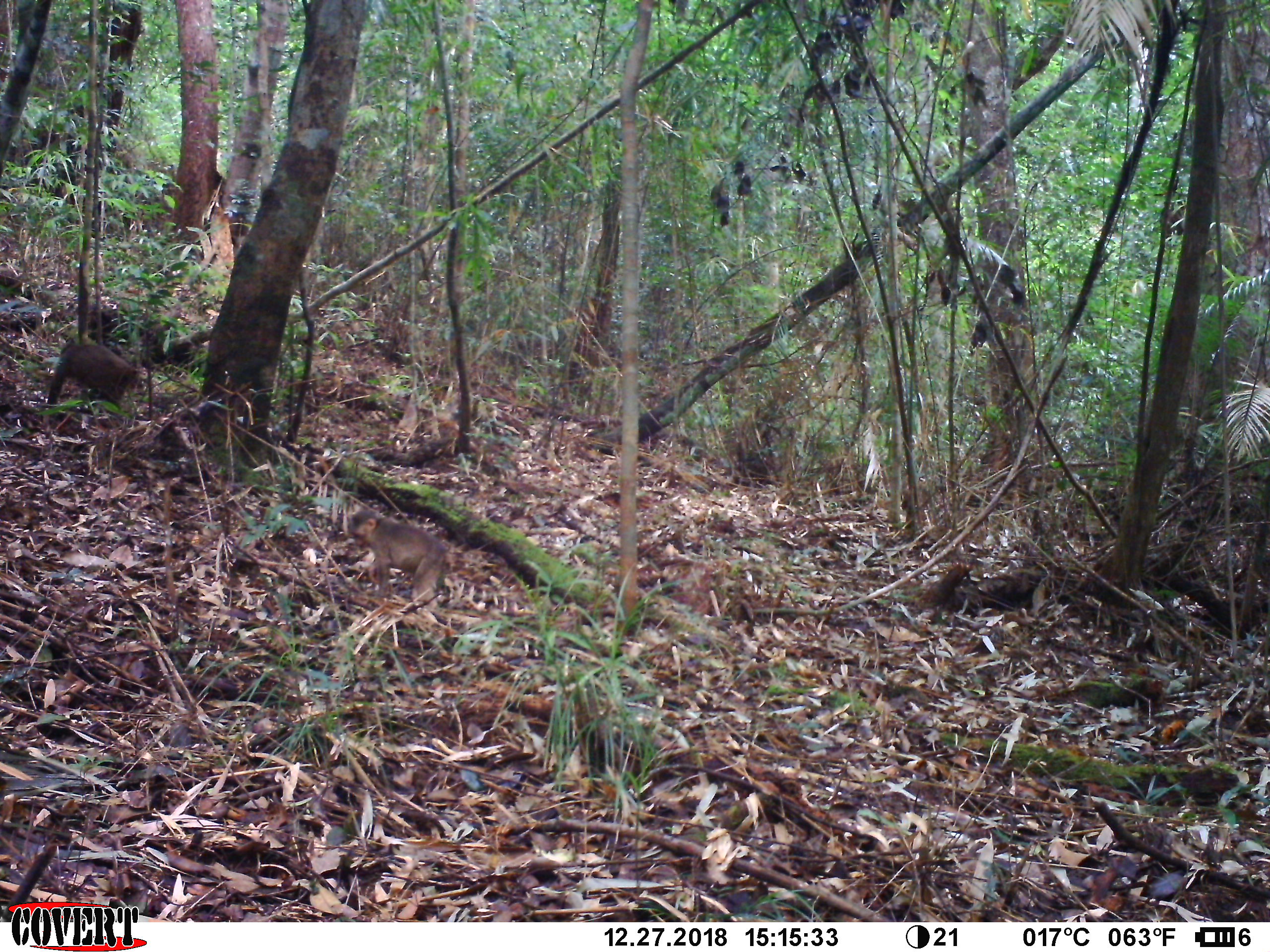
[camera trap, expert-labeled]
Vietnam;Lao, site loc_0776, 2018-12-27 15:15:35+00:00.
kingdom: Animalia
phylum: Chordata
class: Mammalia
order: Primates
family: Cercopithecidae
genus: Macaca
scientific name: Macaca arctoides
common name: stump-tailed macaque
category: stump tailed macaque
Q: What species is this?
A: Stump tailed macaque (stump-tailed macaque) (Macaca arctoides).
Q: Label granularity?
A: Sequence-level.